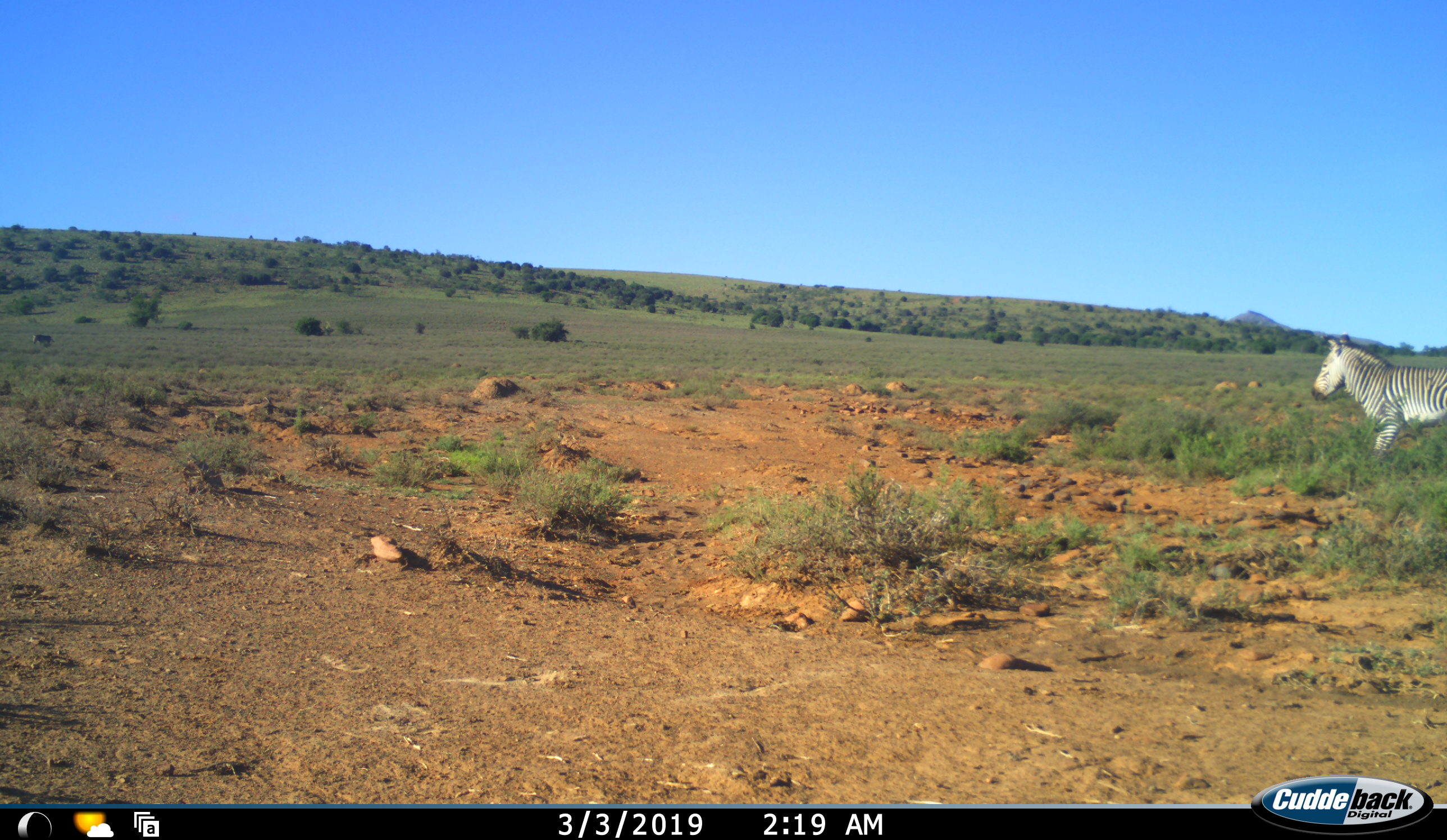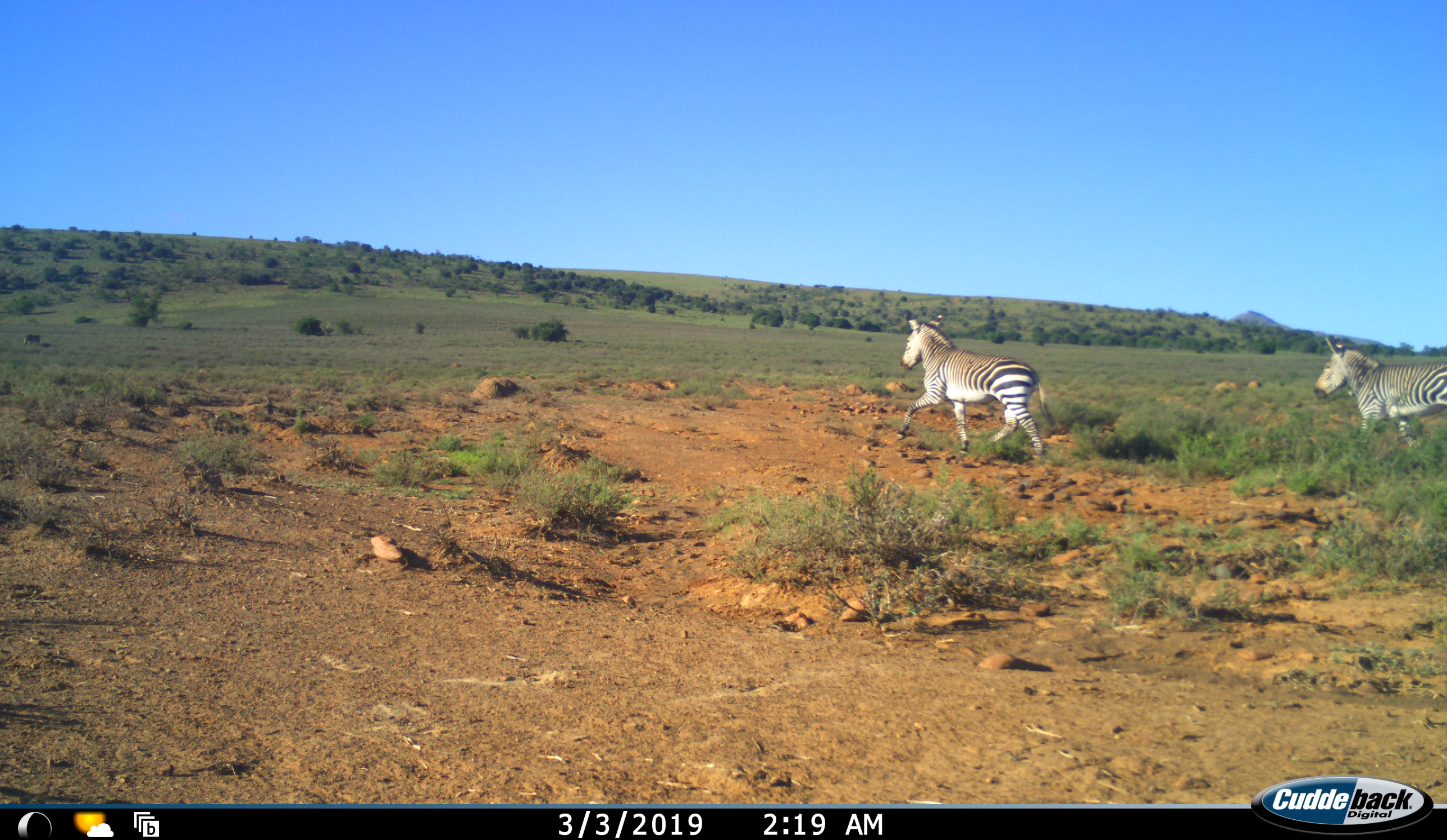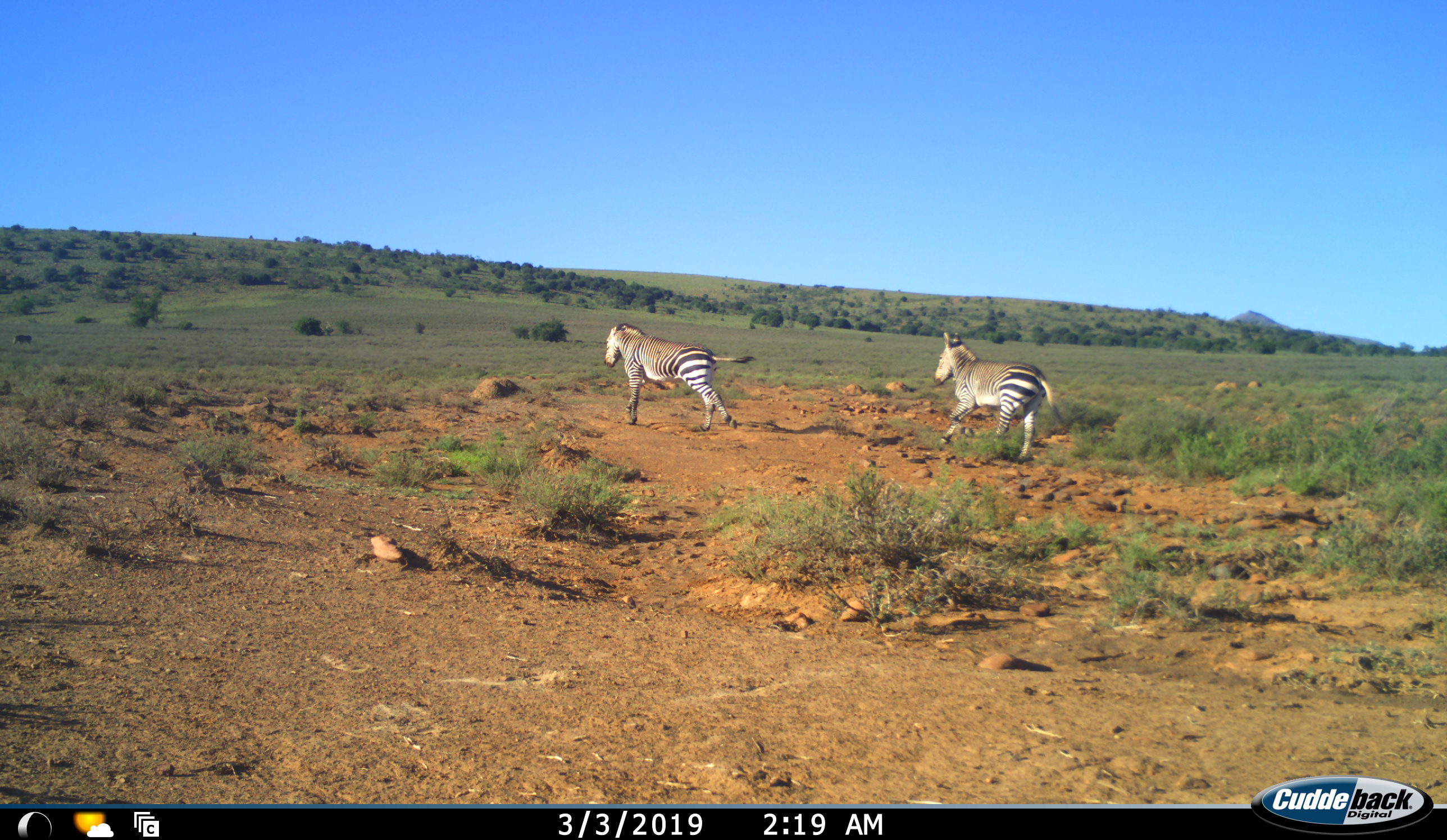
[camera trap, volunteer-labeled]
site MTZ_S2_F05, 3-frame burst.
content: unidentified animal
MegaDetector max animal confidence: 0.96